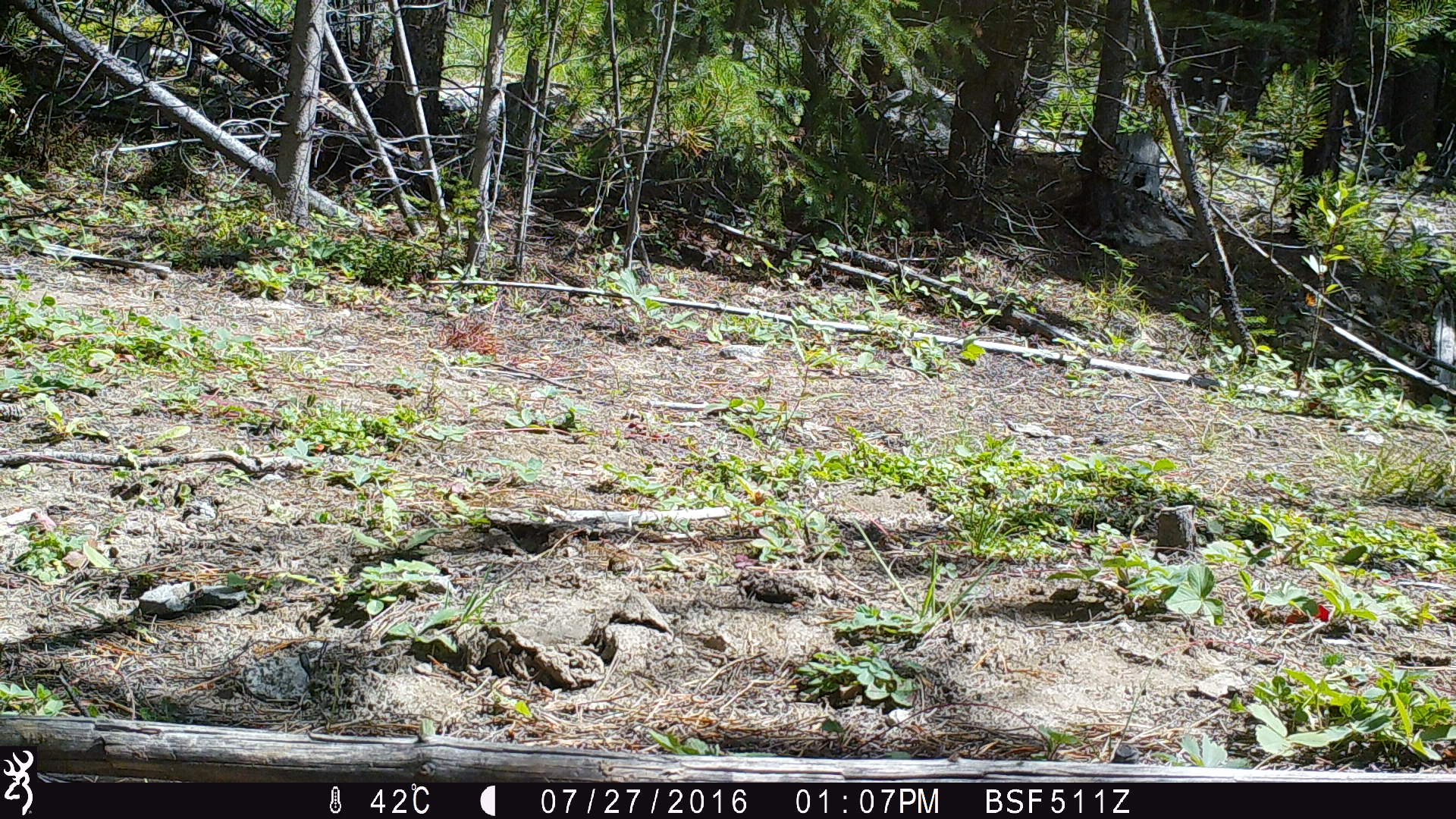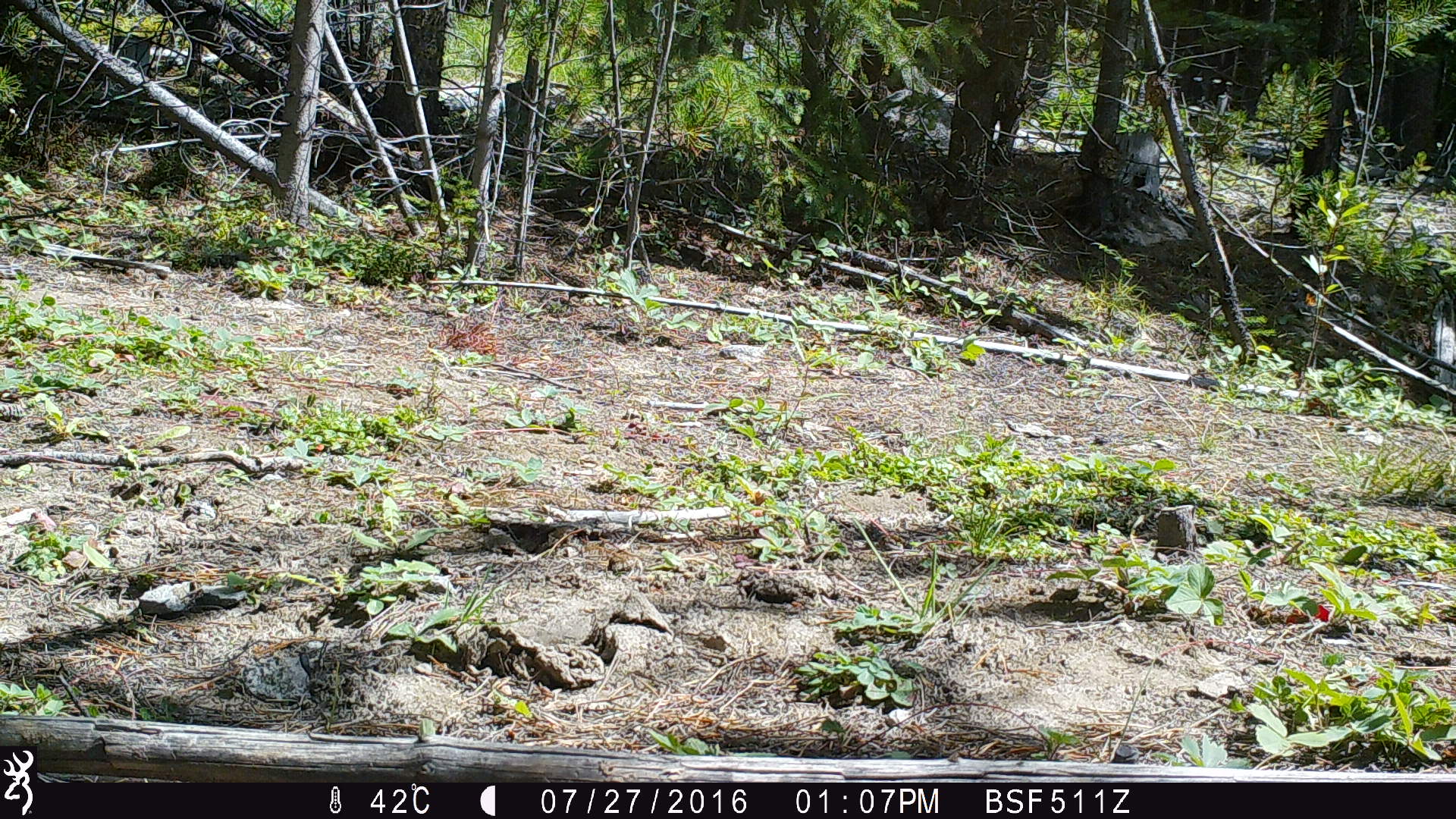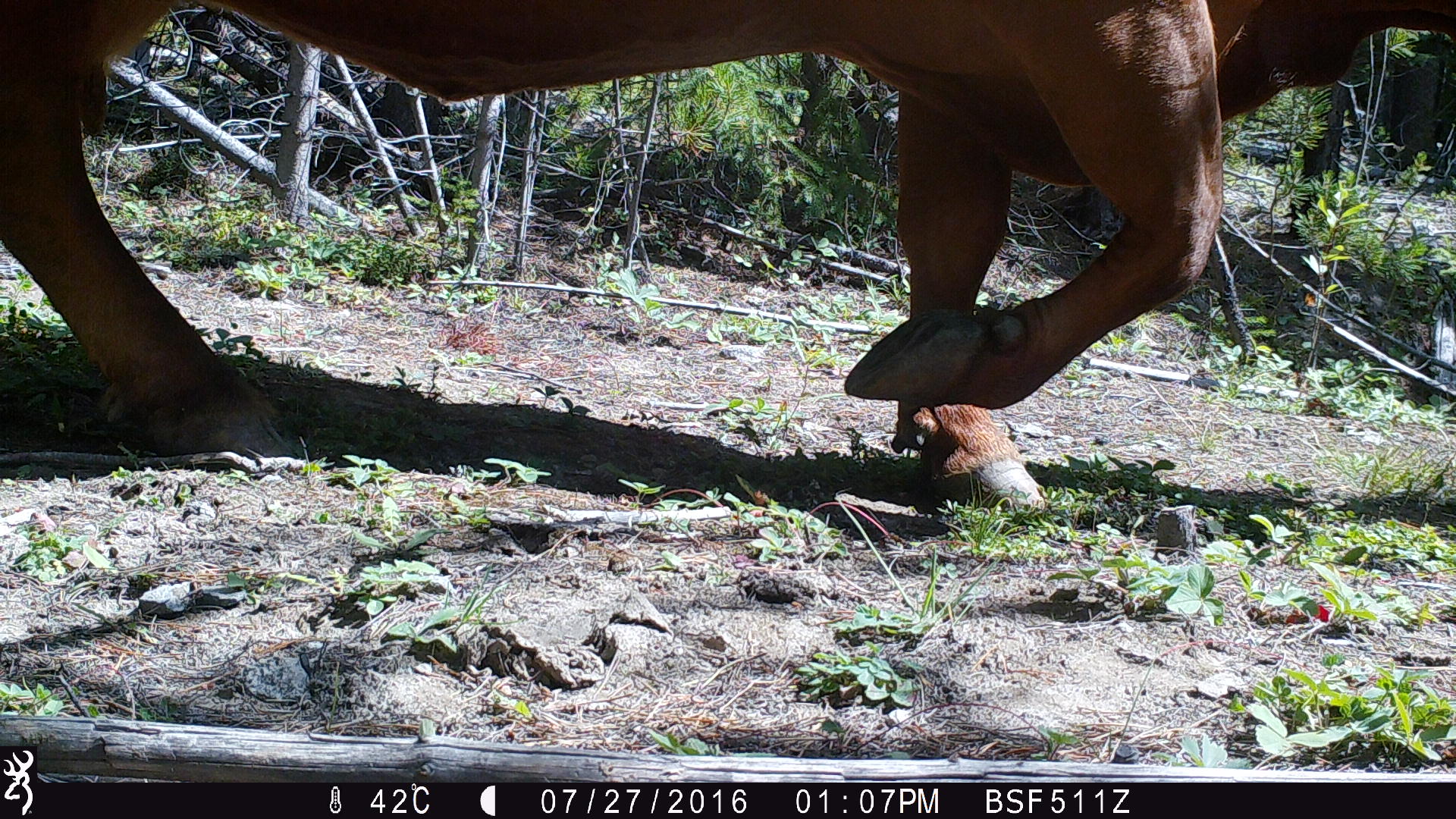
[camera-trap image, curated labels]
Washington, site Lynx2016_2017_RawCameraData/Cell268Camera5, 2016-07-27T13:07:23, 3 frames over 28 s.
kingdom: Animalia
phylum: Chordata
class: Mammalia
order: Artiodactyla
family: Bovidae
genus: Bos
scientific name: Bos taurus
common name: domestic cattle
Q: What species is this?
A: Domestic cattle (Bos taurus).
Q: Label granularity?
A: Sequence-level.